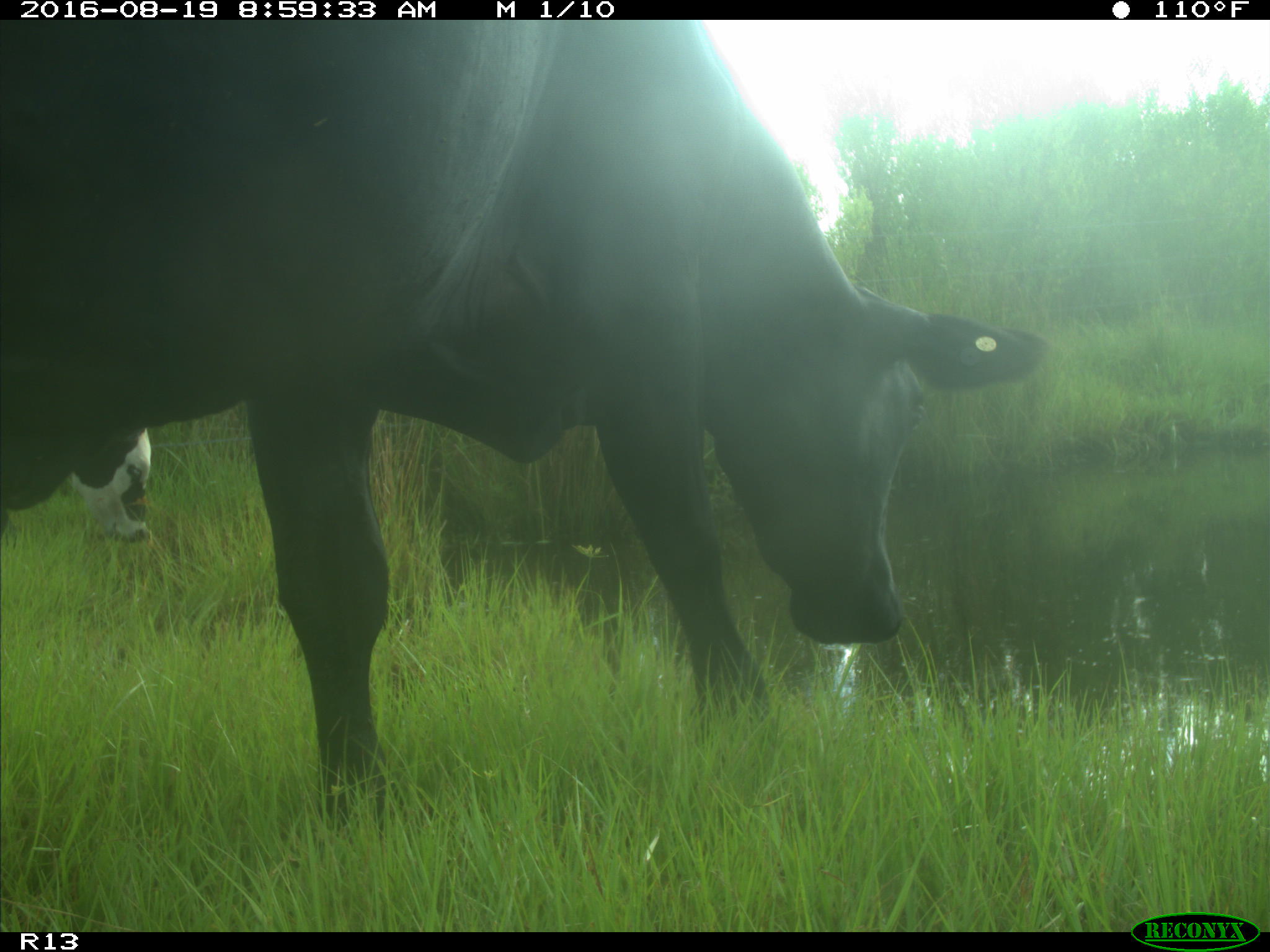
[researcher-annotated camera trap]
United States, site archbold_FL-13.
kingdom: Animalia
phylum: Chordata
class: Mammalia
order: Artiodactyla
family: Bovidae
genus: Bos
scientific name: Bos taurus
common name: domestic cow